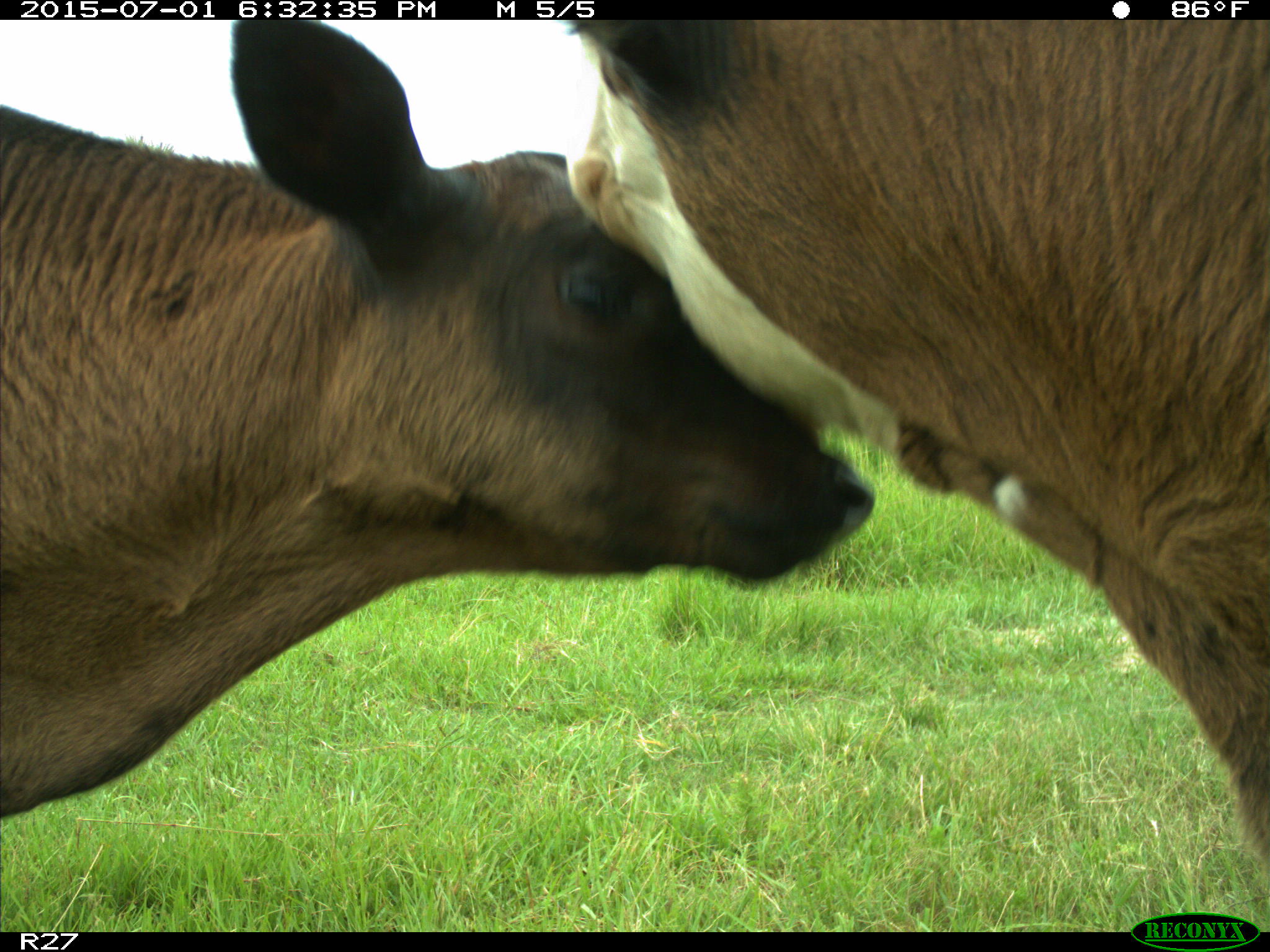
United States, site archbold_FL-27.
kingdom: Animalia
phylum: Chordata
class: Mammalia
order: Artiodactyla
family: Bovidae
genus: Bos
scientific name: Bos taurus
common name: domestic cow